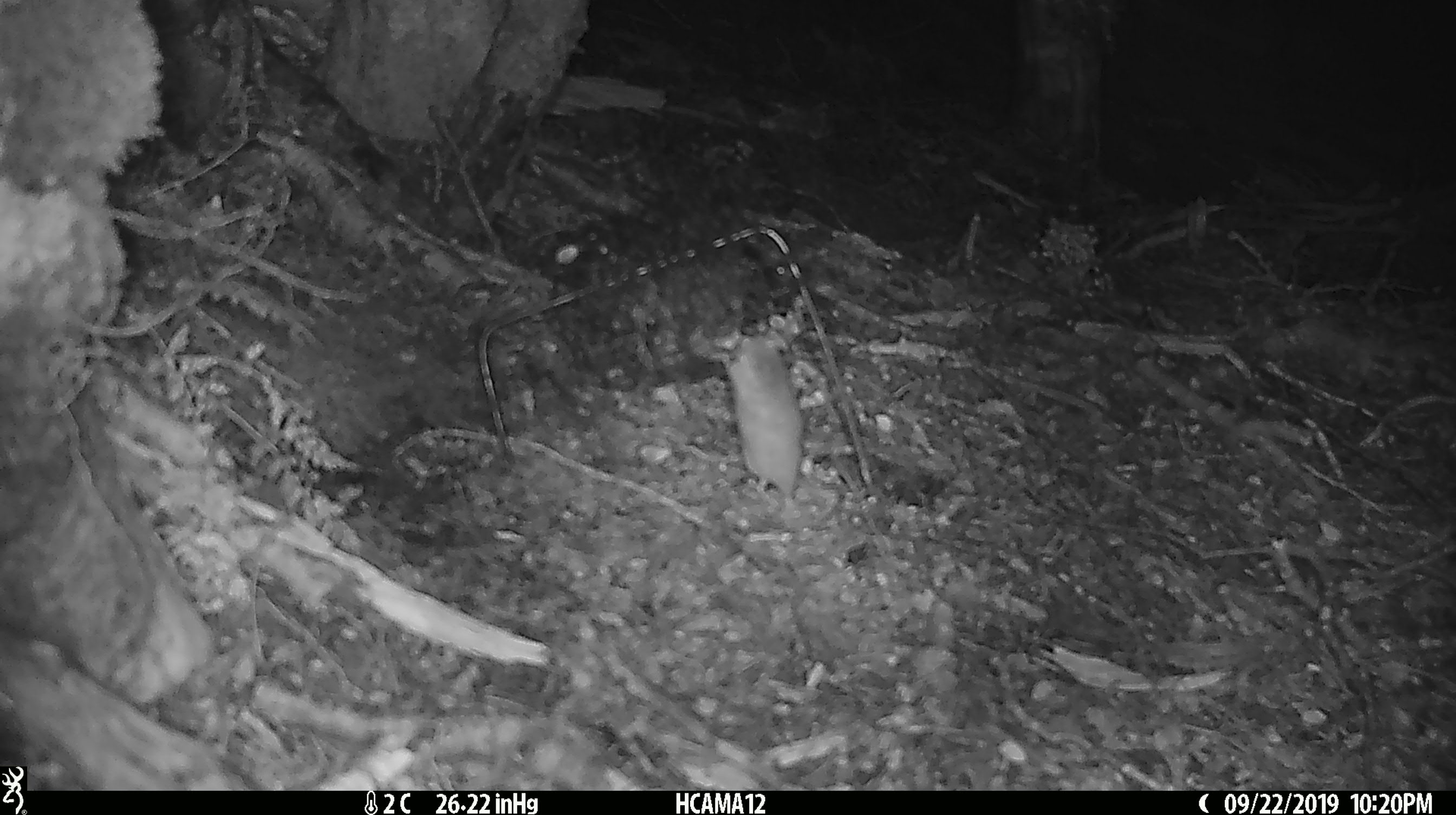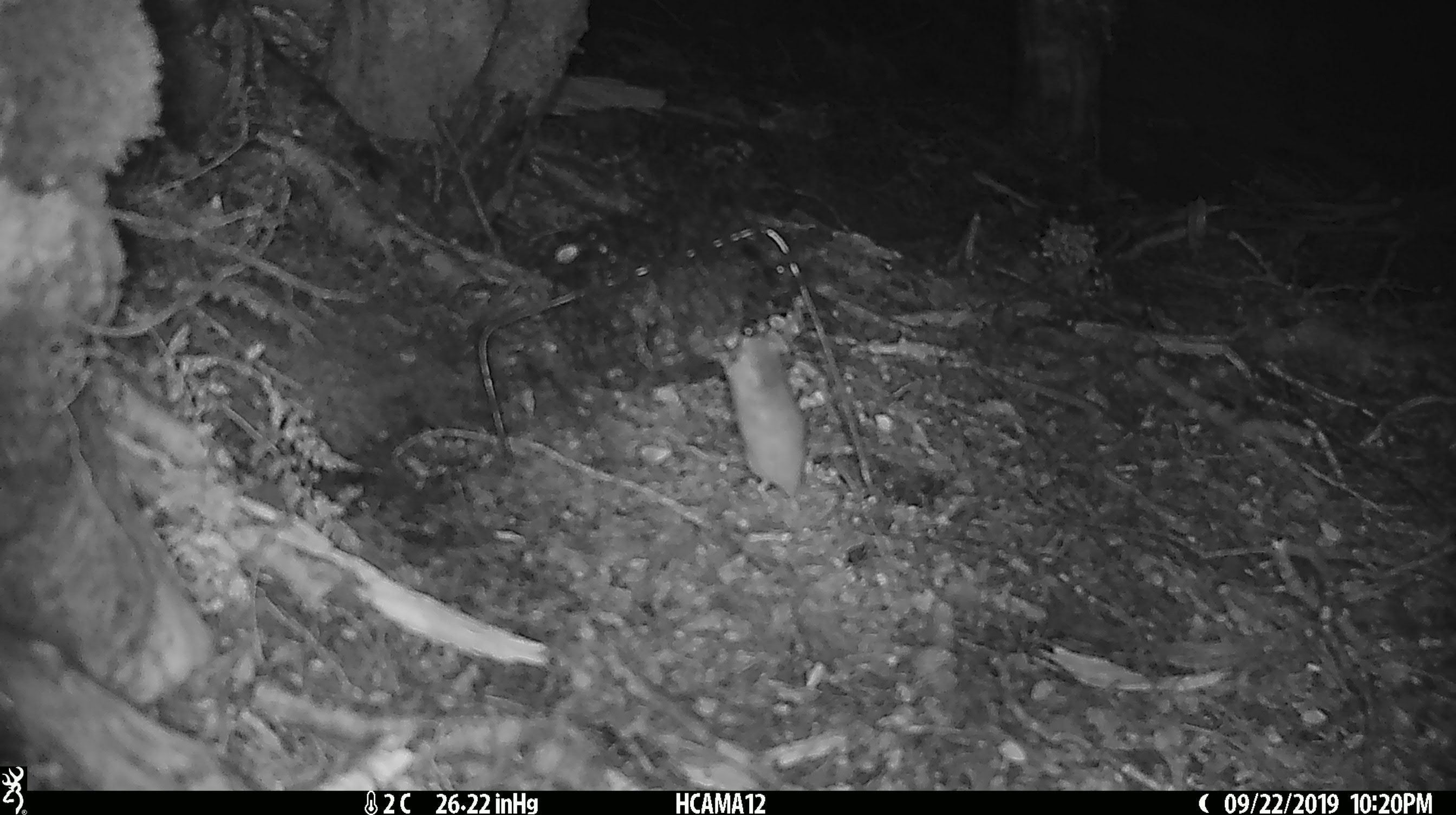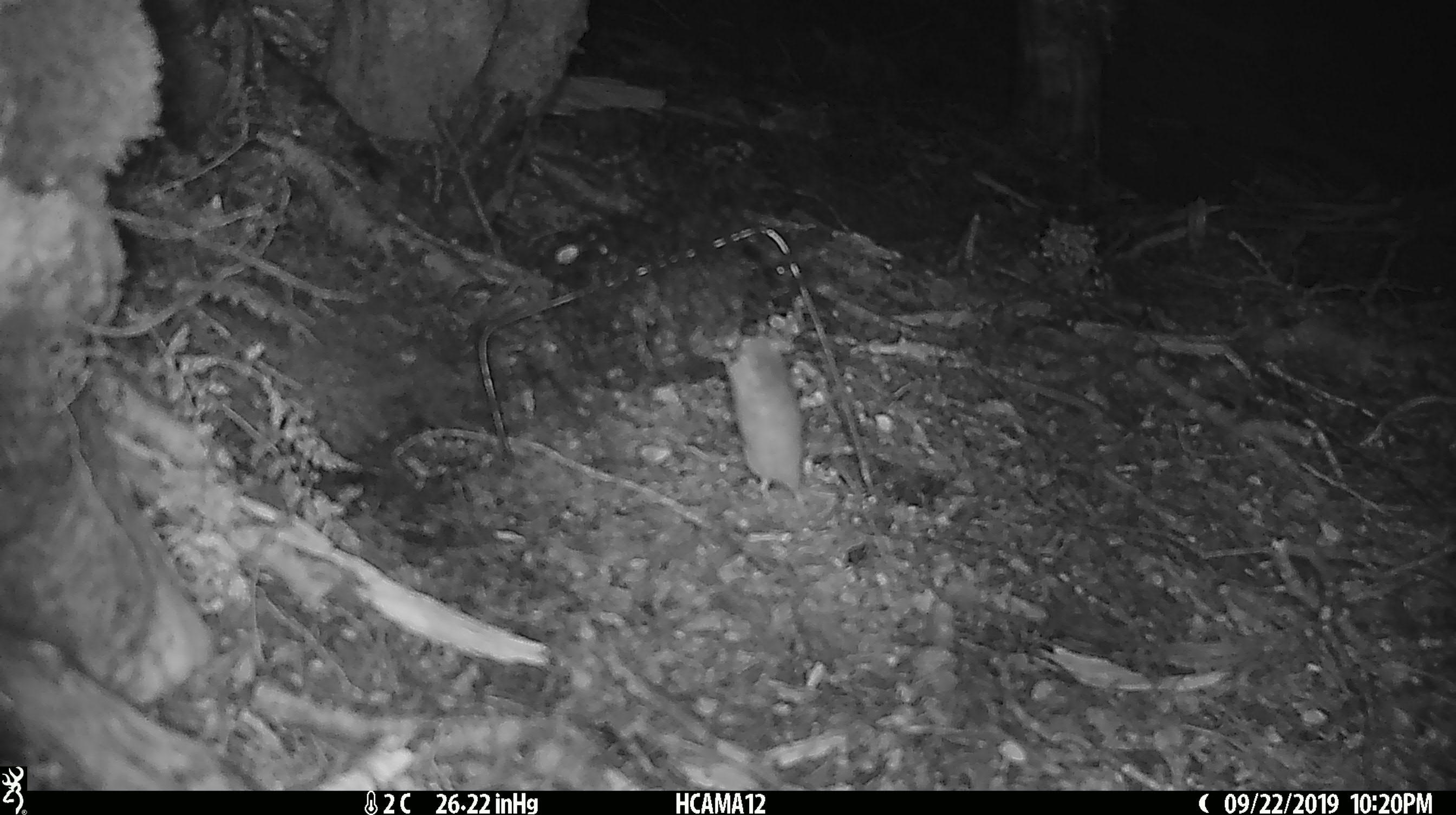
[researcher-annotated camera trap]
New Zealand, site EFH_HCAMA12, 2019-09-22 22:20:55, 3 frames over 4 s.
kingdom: Animalia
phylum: Chordata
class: Mammalia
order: Rodentia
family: Muridae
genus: Mus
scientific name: Mus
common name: mouse